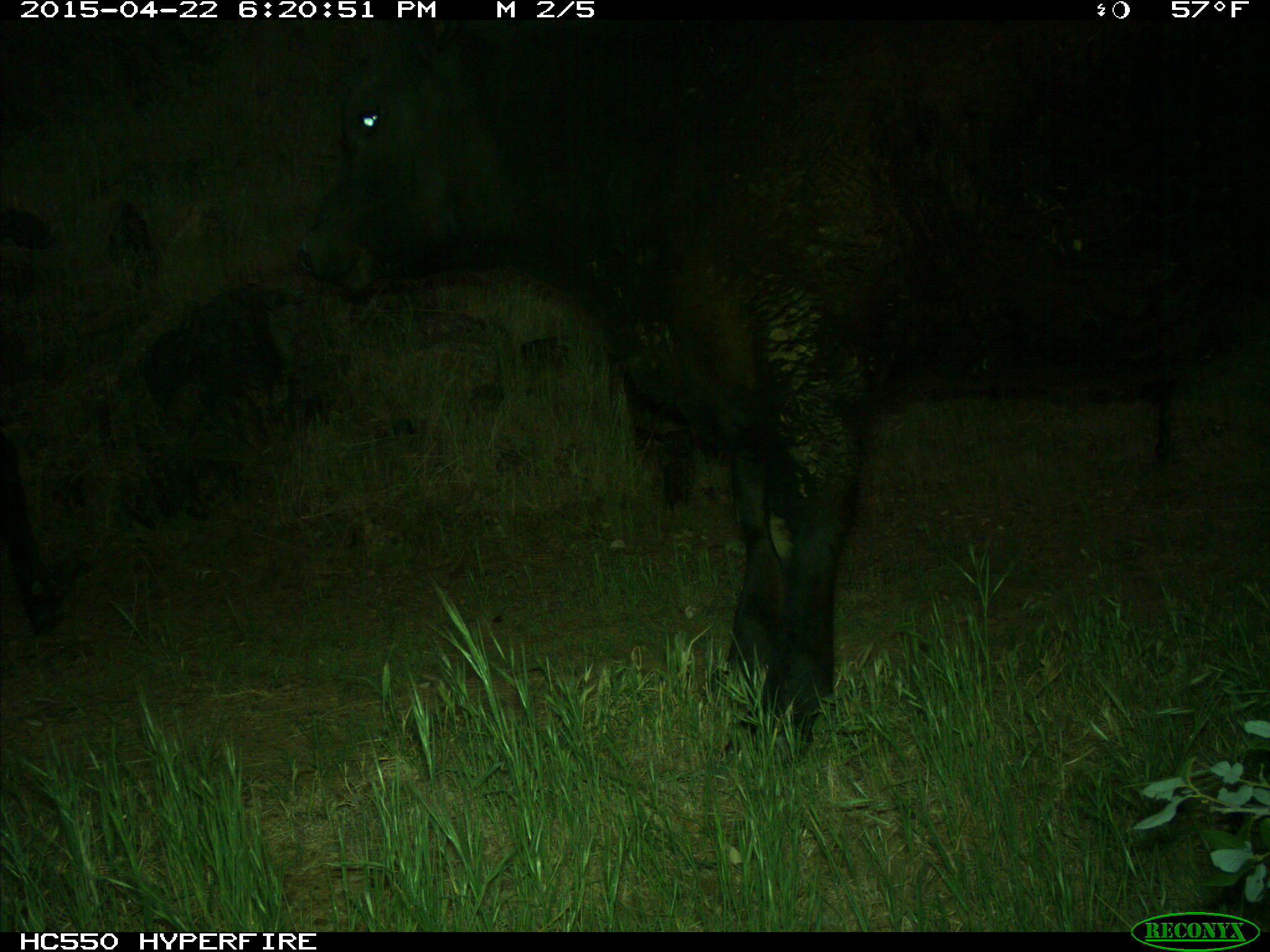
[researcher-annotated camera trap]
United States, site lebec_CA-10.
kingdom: Animalia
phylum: Chordata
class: Mammalia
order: Artiodactyla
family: Bovidae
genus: Bos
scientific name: Bos taurus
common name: domestic cow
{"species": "Bos taurus (domestic cow)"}